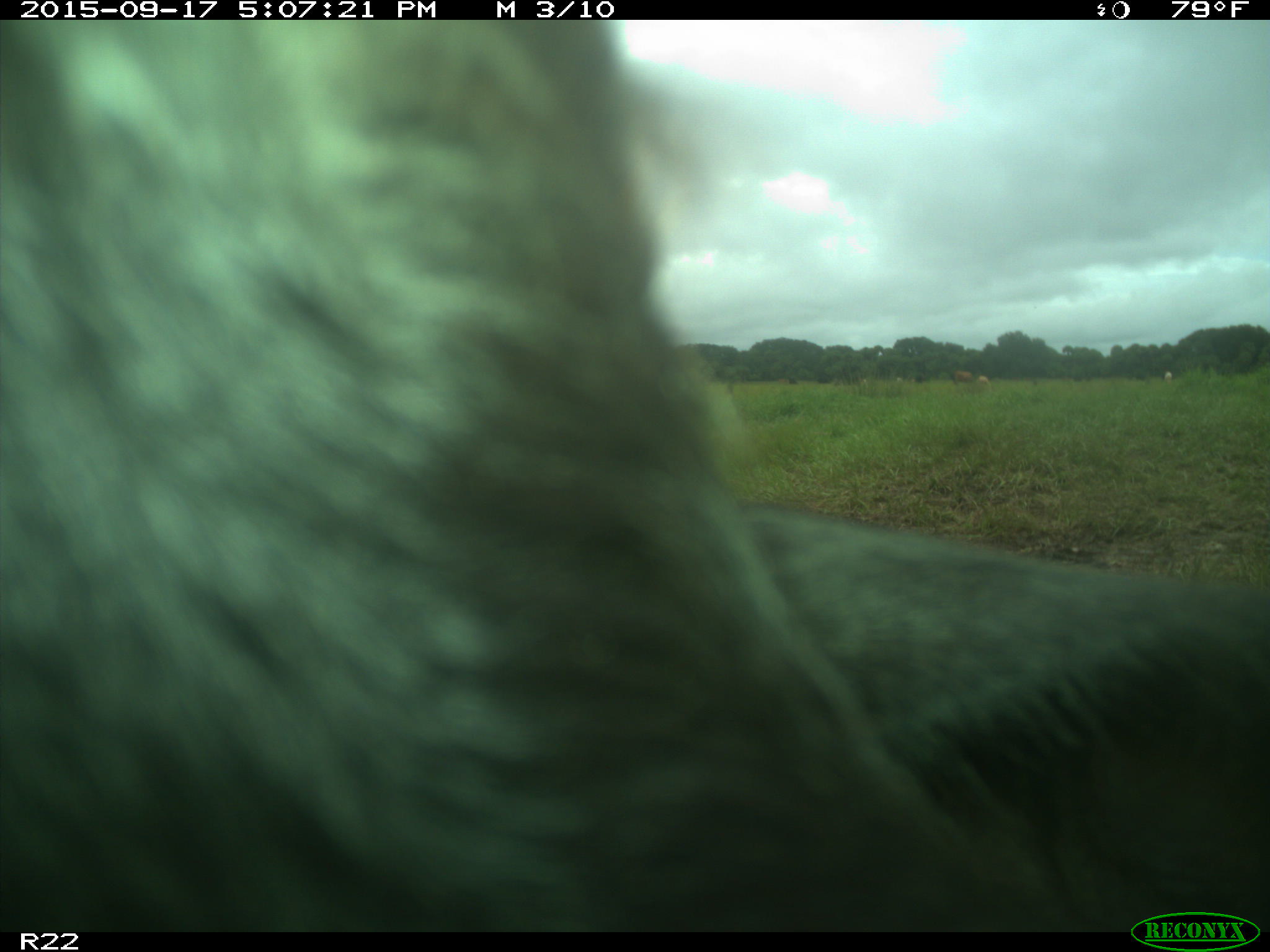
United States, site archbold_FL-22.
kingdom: Animalia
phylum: Chordata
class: Mammalia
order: Artiodactyla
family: Bovidae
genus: Bos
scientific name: Bos taurus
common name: domestic cow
Bos taurus (domestic cow).